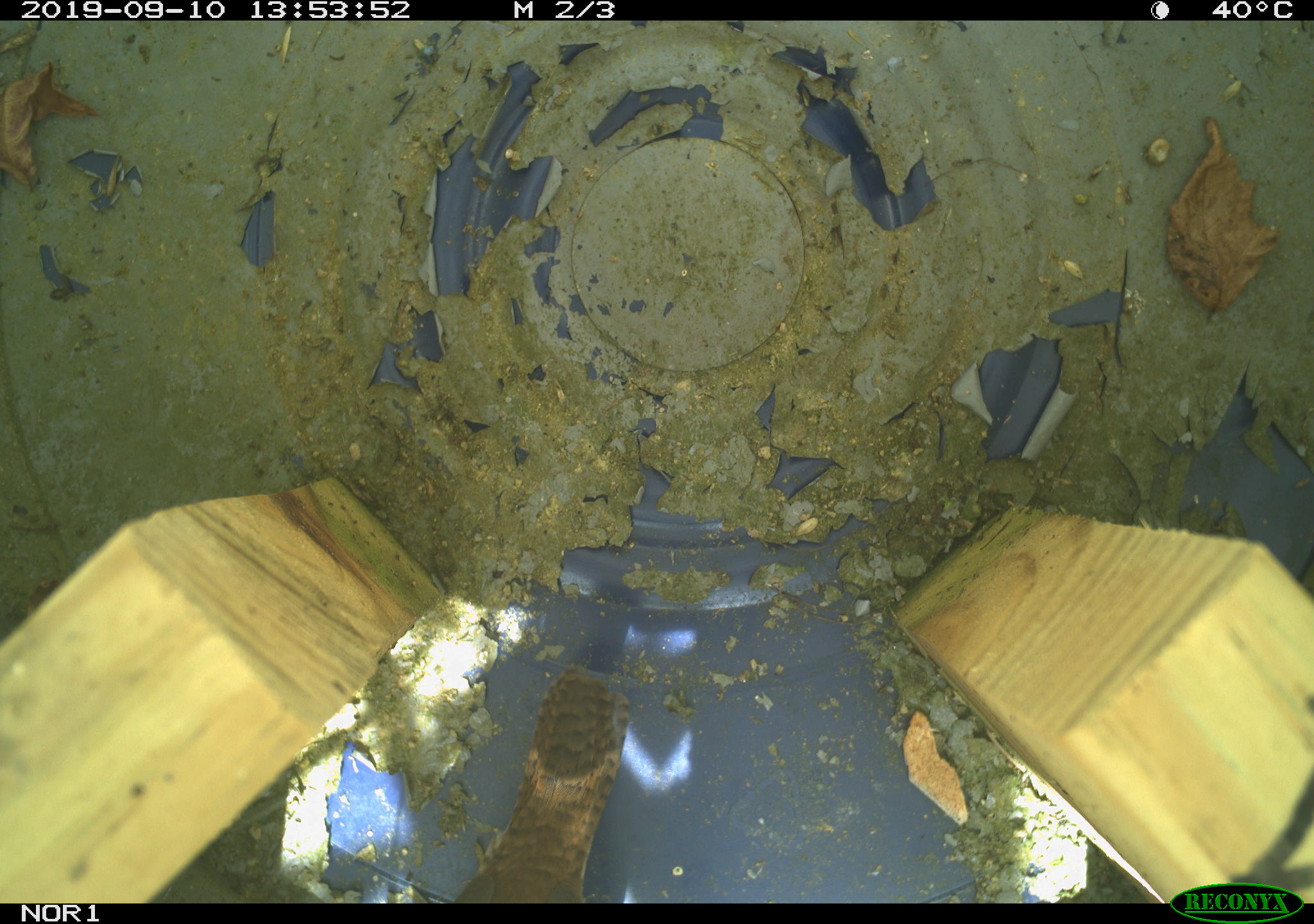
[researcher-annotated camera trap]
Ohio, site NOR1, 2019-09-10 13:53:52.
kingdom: Animalia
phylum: Chordata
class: Aves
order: Passeriformes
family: Troglodytidae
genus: Troglodytes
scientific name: Troglodytes aedon aedon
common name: northern house wren